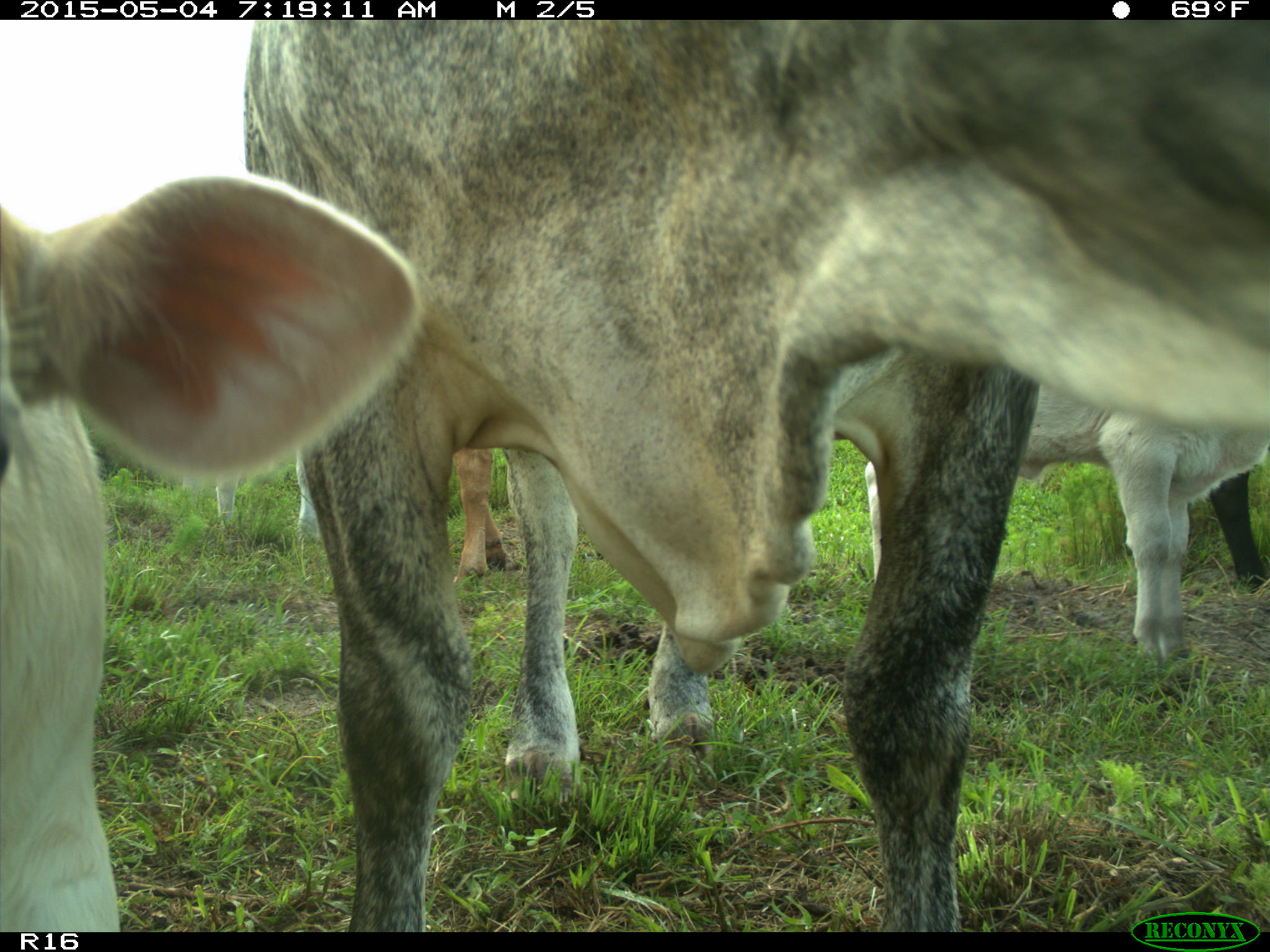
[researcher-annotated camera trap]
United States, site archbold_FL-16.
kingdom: Animalia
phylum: Chordata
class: Mammalia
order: Artiodactyla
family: Bovidae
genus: Bos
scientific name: Bos taurus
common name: domestic cow